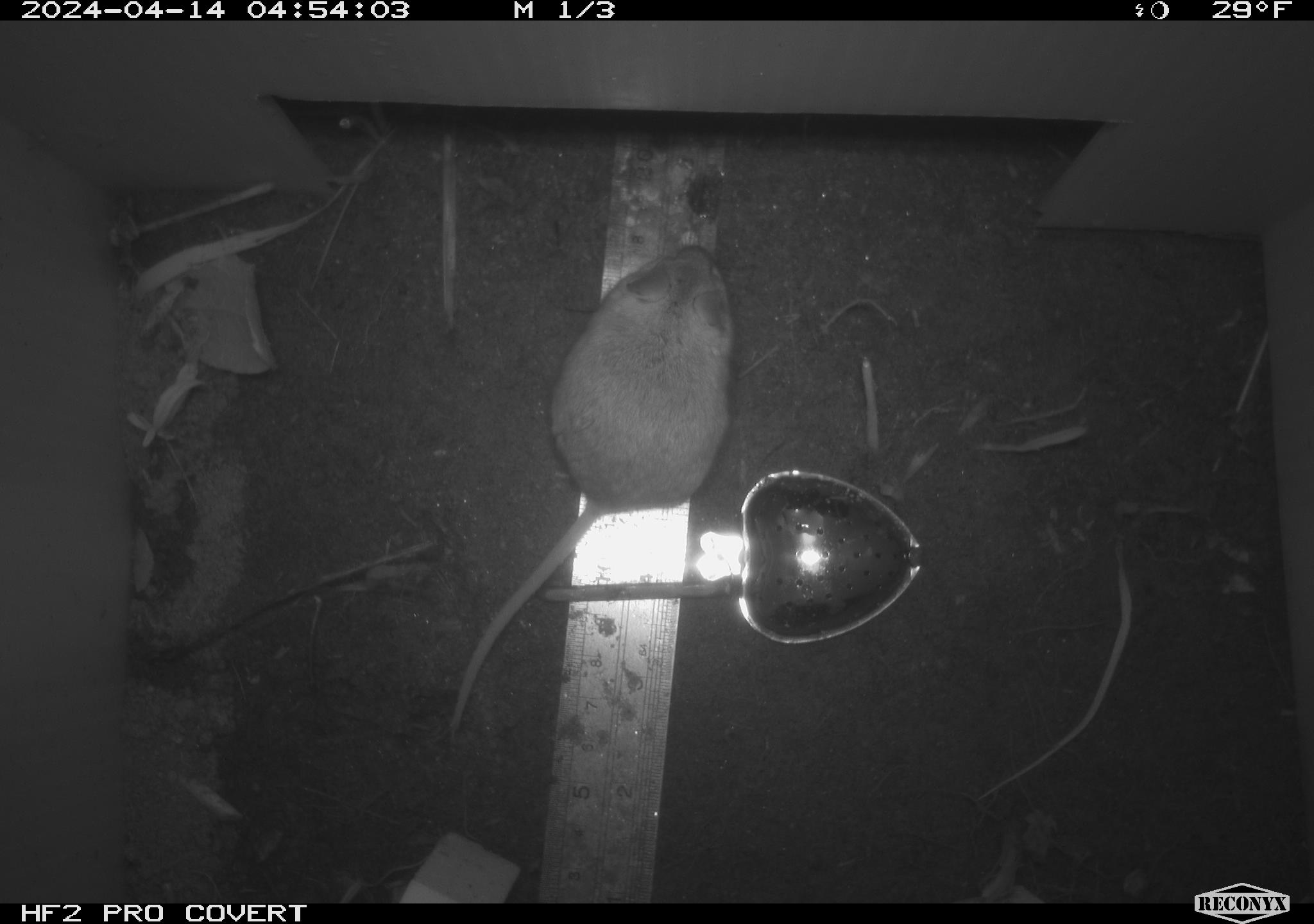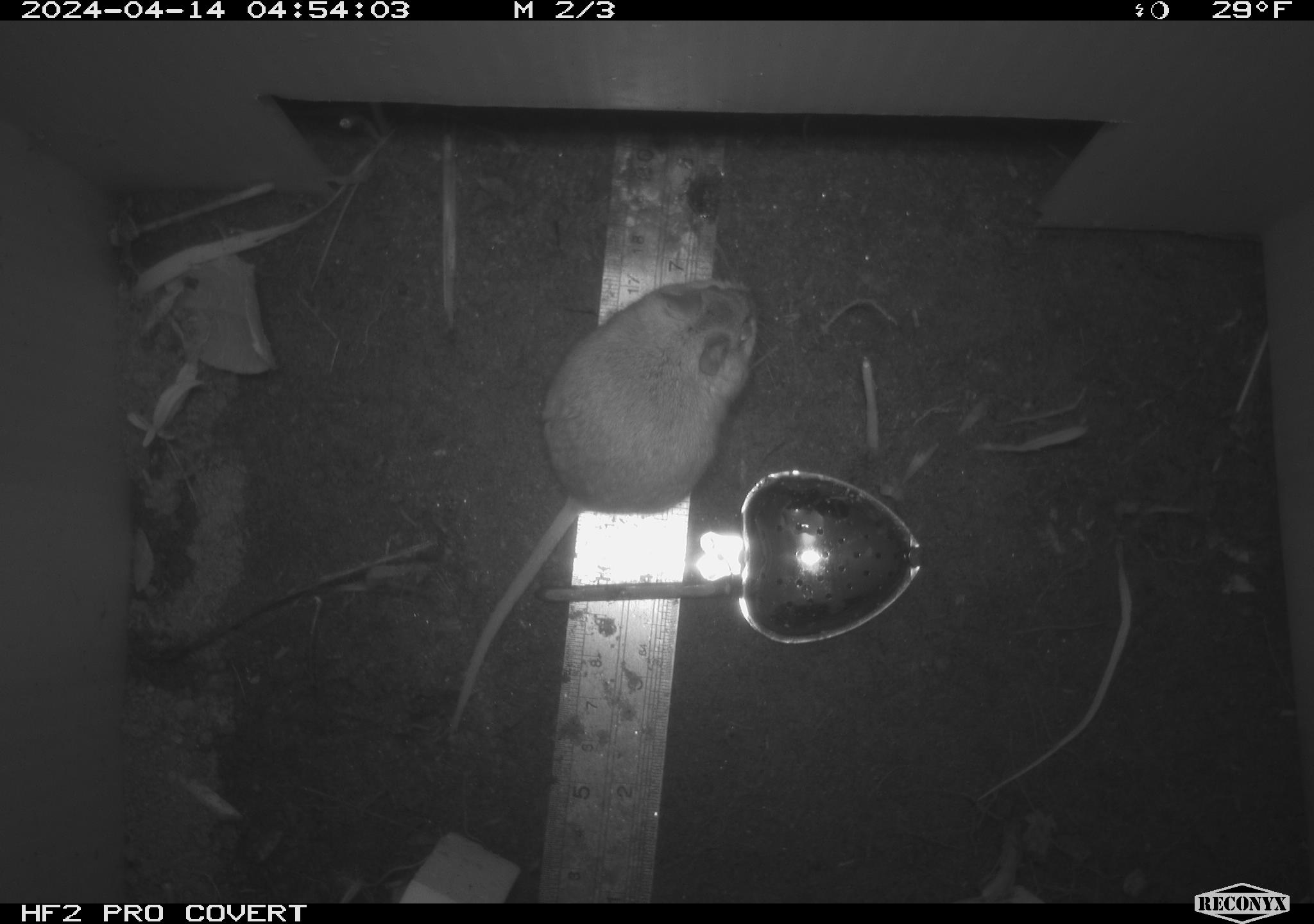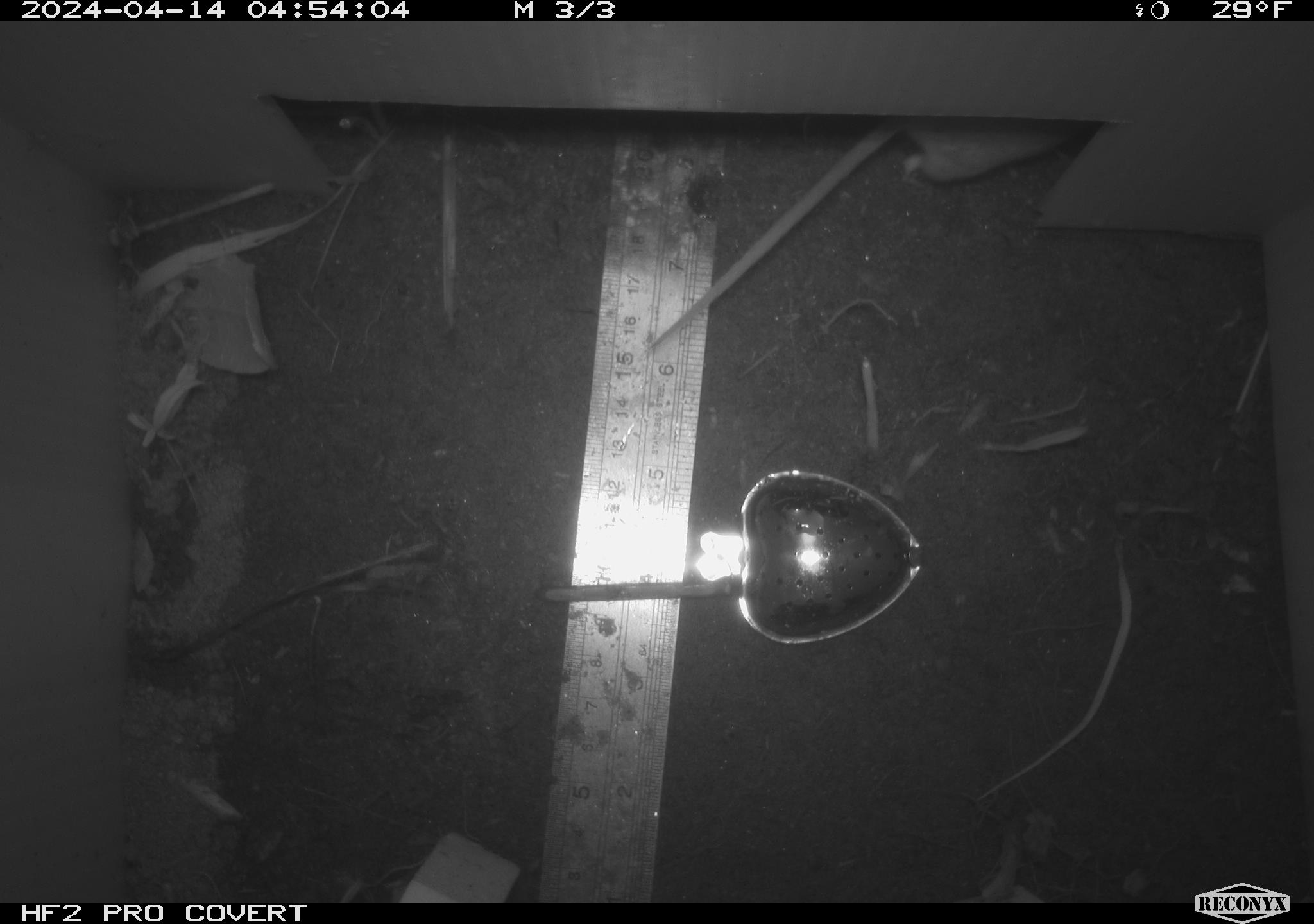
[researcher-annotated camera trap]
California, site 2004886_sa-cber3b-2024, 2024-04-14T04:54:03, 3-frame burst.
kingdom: Animalia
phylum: Chordata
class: Mammalia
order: Rodentia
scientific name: Rodentia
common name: mouse species